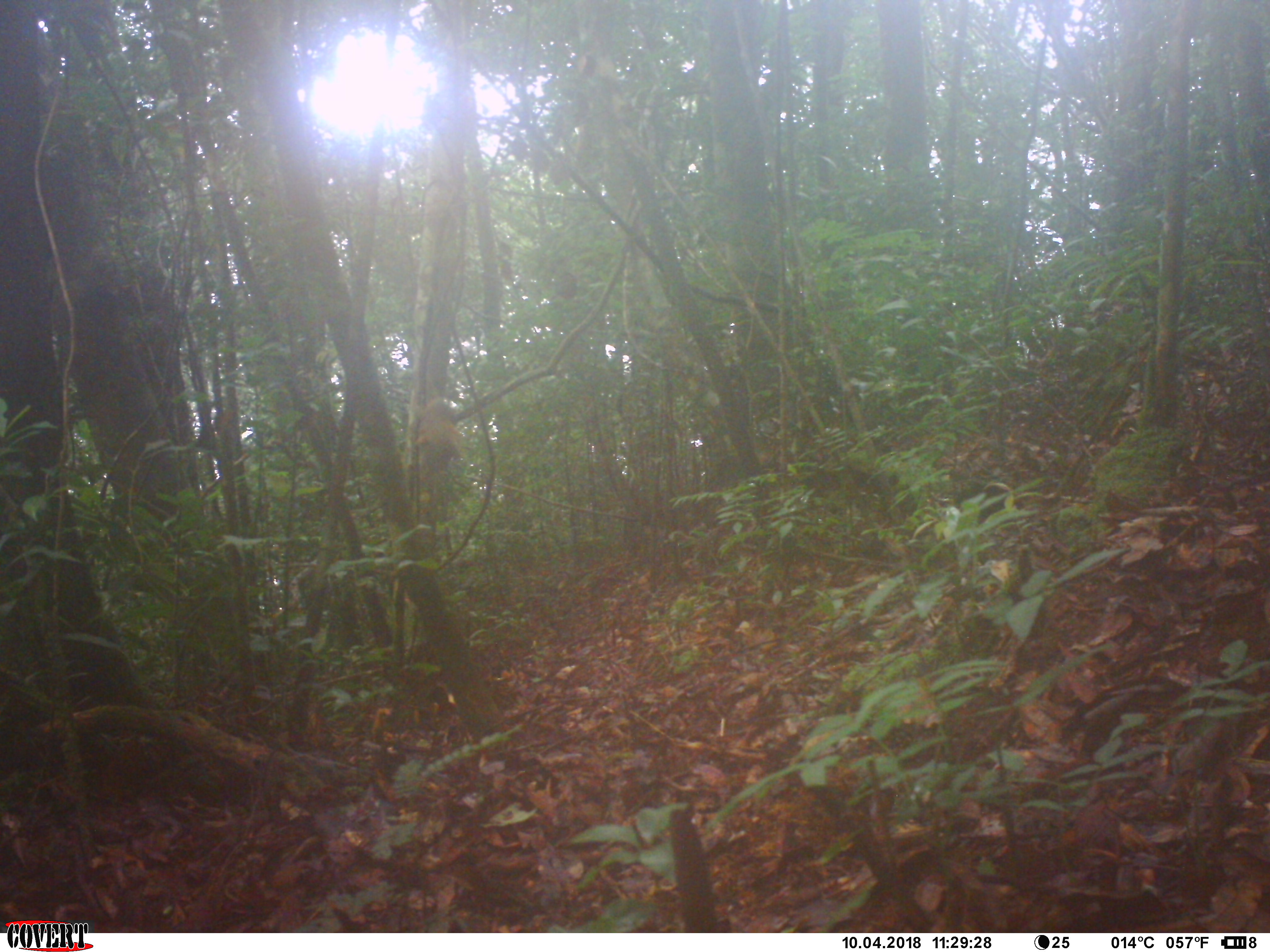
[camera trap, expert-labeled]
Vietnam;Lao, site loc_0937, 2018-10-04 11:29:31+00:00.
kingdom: Animalia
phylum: Chordata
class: Mammalia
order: Rodentia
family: Sciuridae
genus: Sciurus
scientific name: Sciurus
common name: squirrel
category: unidentified squirrel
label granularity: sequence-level